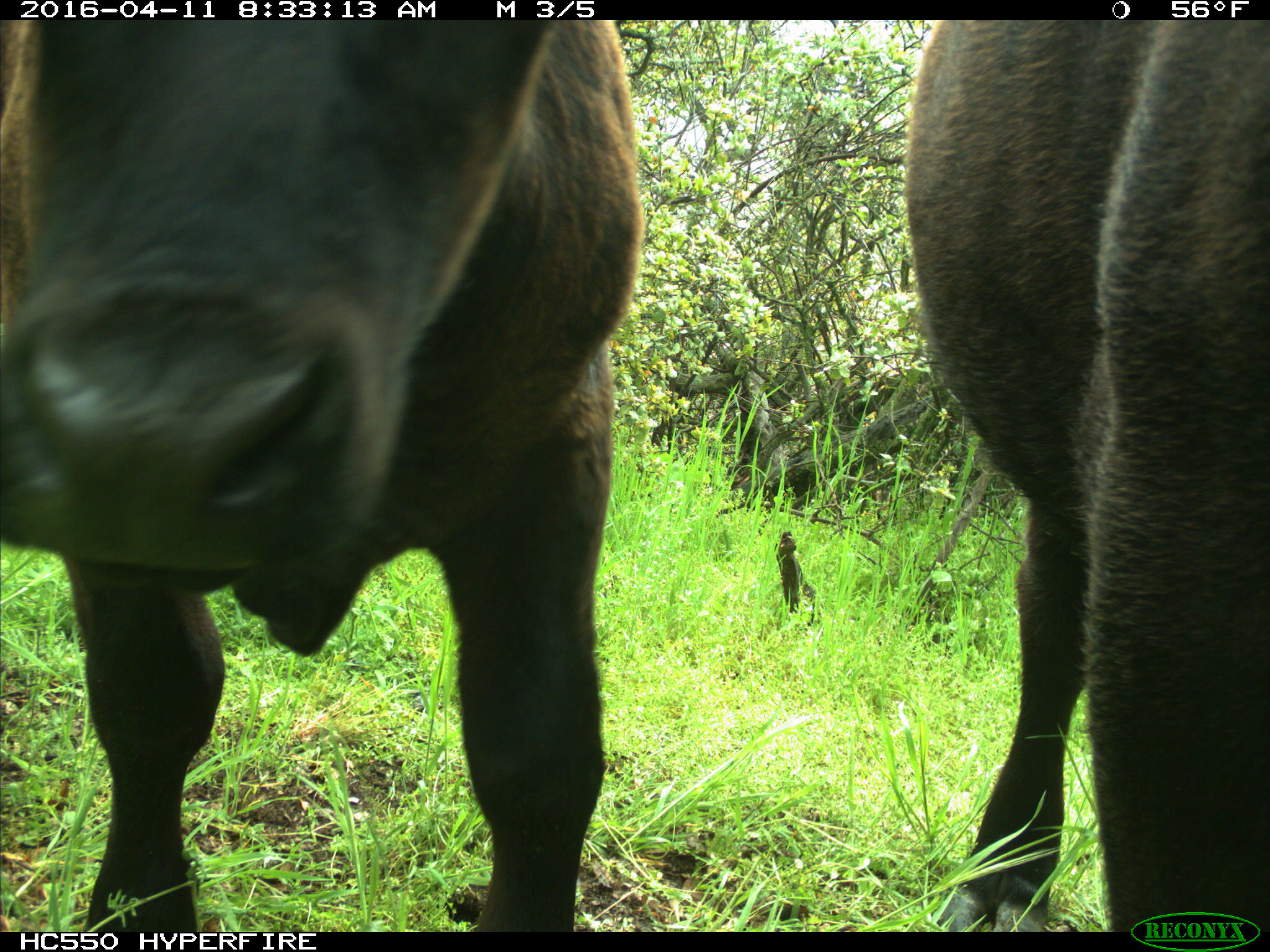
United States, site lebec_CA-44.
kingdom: Animalia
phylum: Chordata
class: Mammalia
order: Artiodactyla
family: Bovidae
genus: Bos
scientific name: Bos taurus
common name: domestic cow